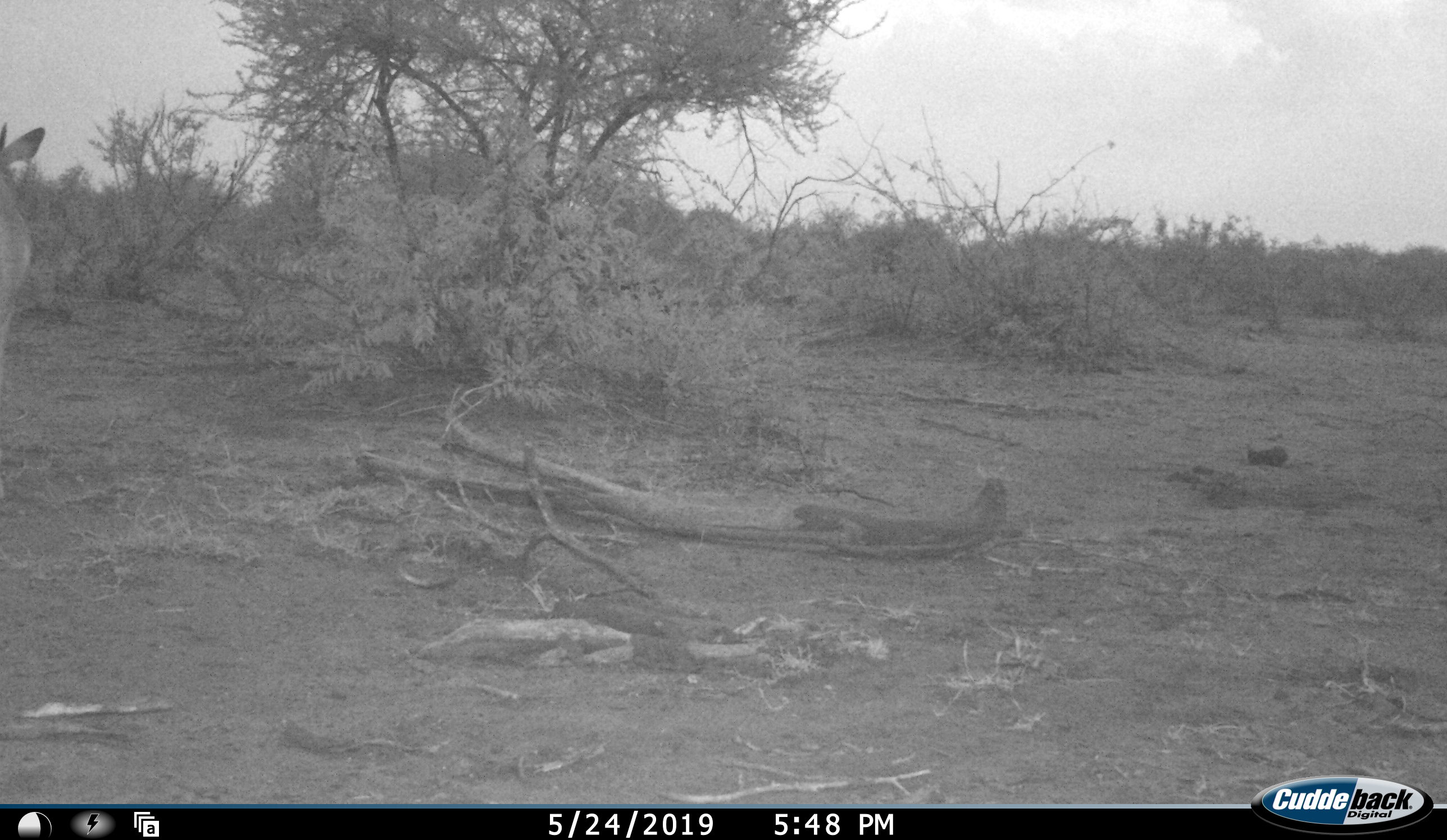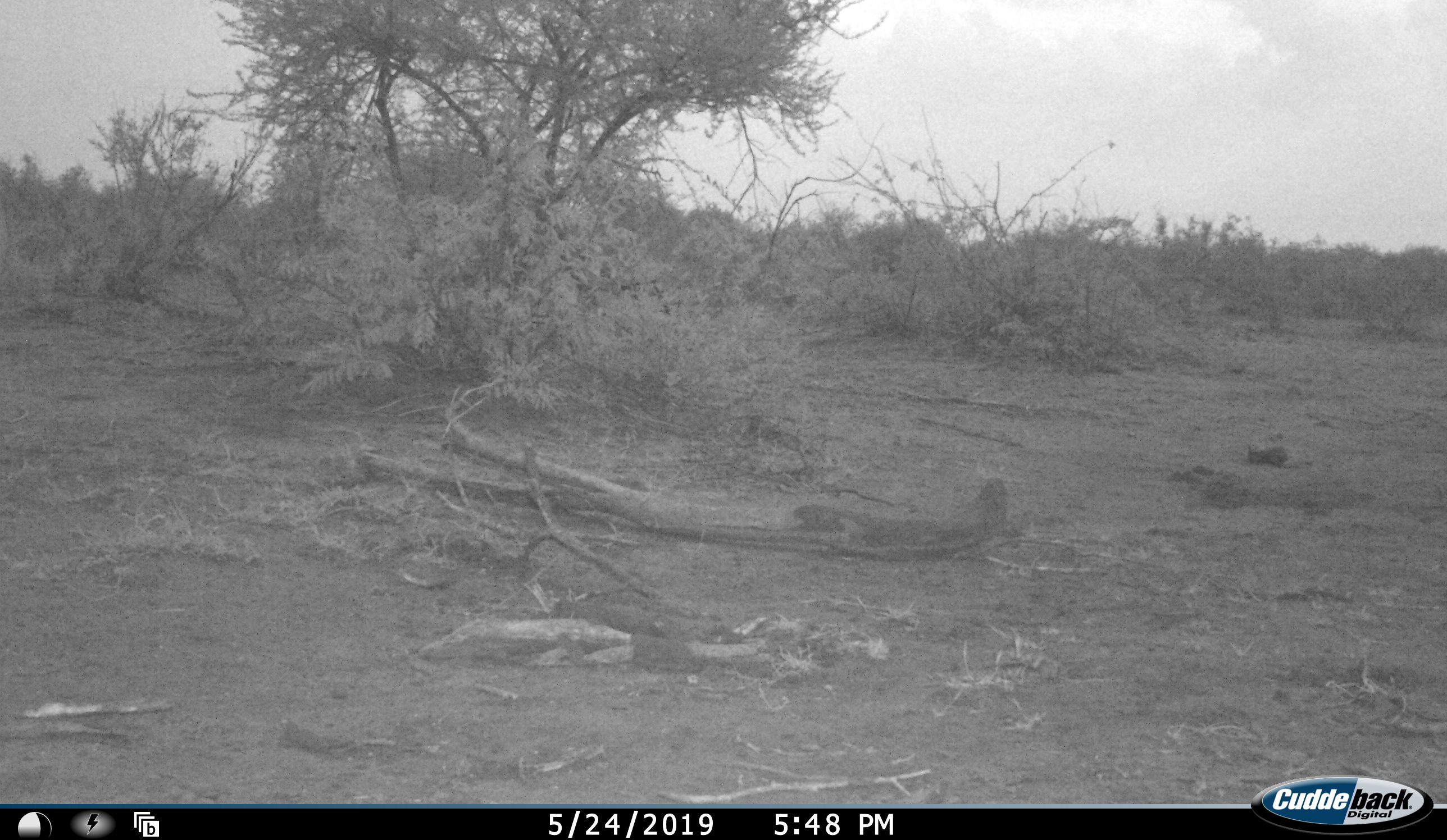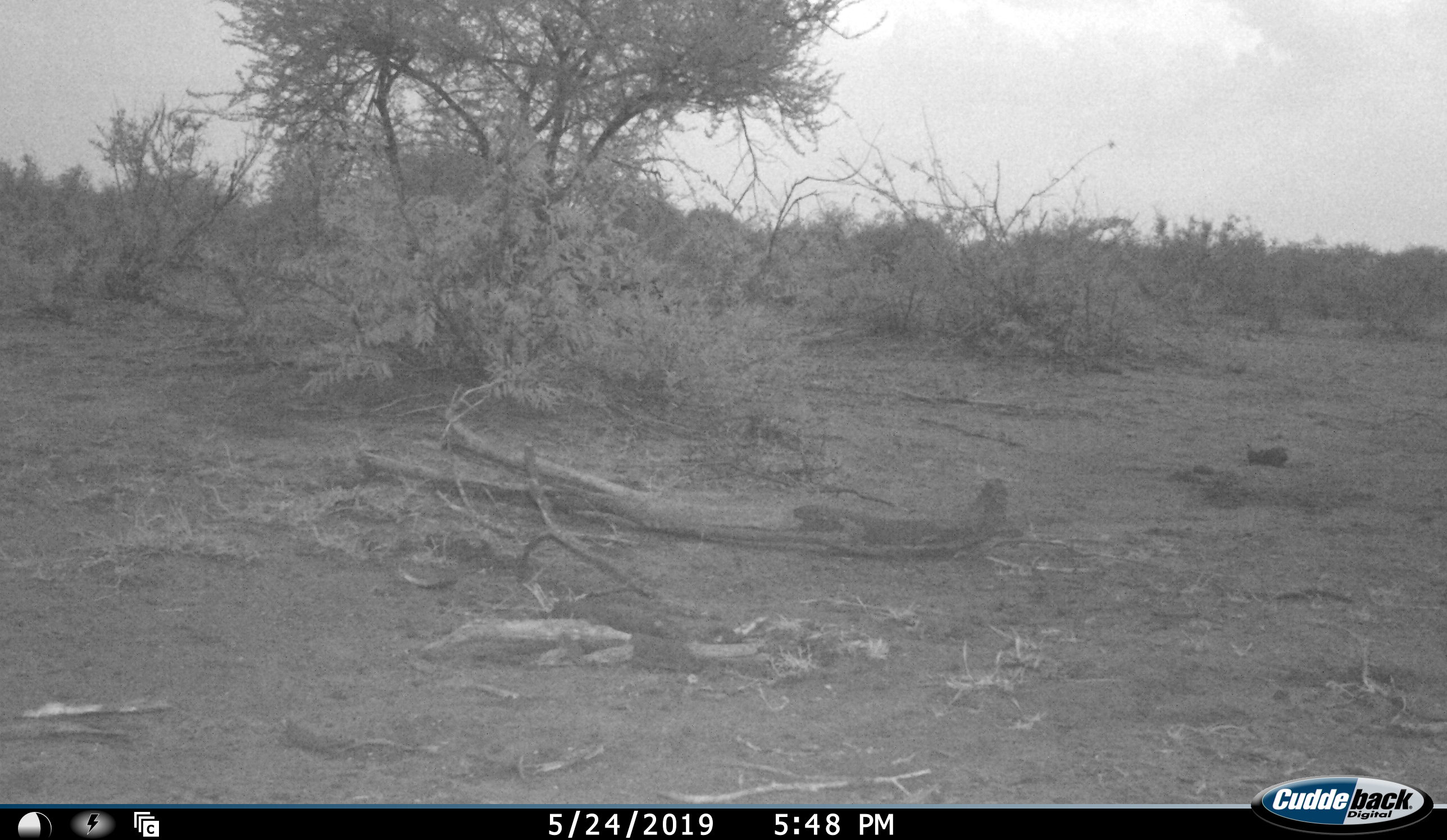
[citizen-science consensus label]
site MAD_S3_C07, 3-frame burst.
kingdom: Animalia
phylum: Chordata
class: Mammalia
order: Artiodactyla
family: Bovidae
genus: Aepyceros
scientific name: Aepyceros melampus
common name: impala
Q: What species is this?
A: Impala (Aepyceros melampus).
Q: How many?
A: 1.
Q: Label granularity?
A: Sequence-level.